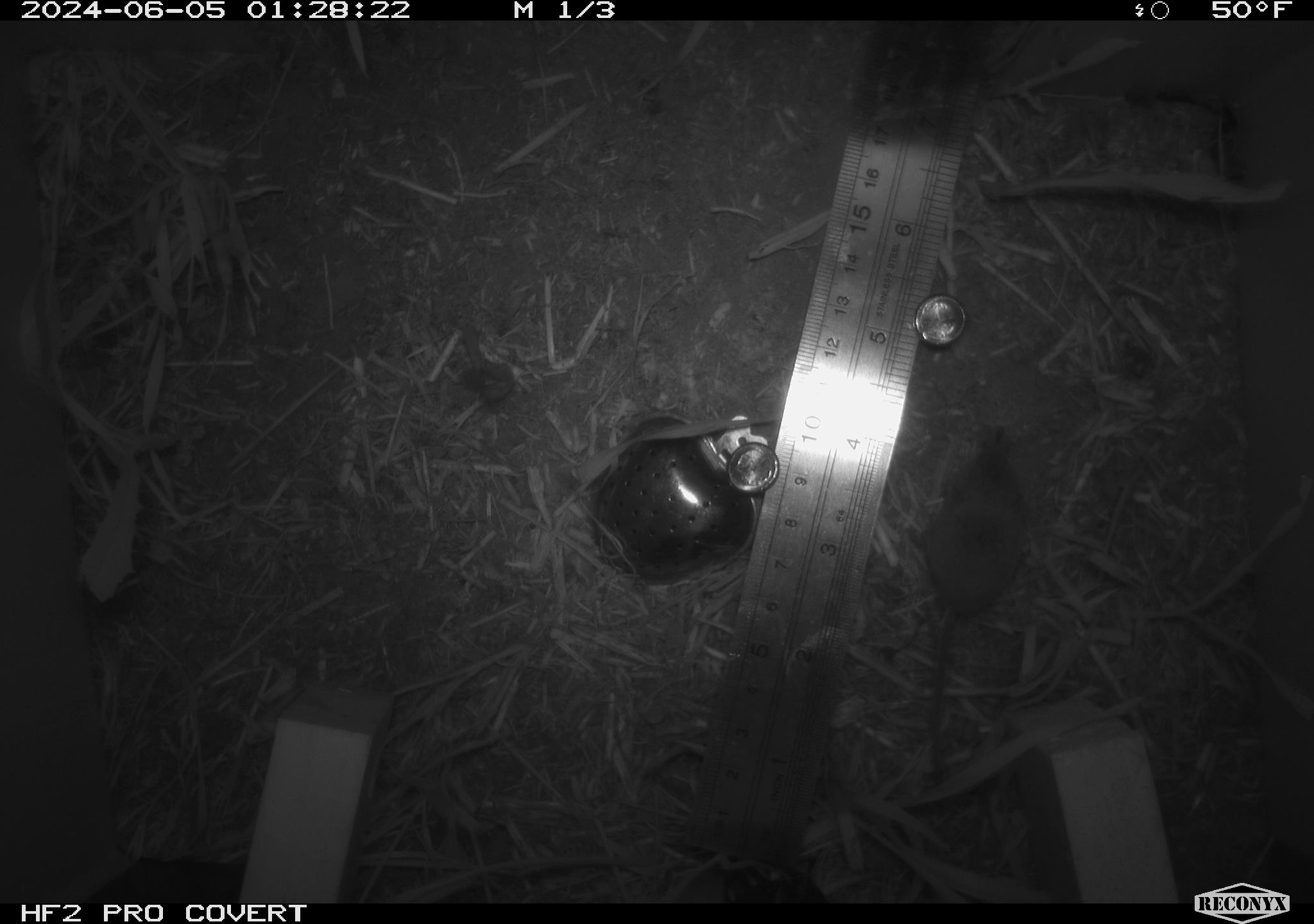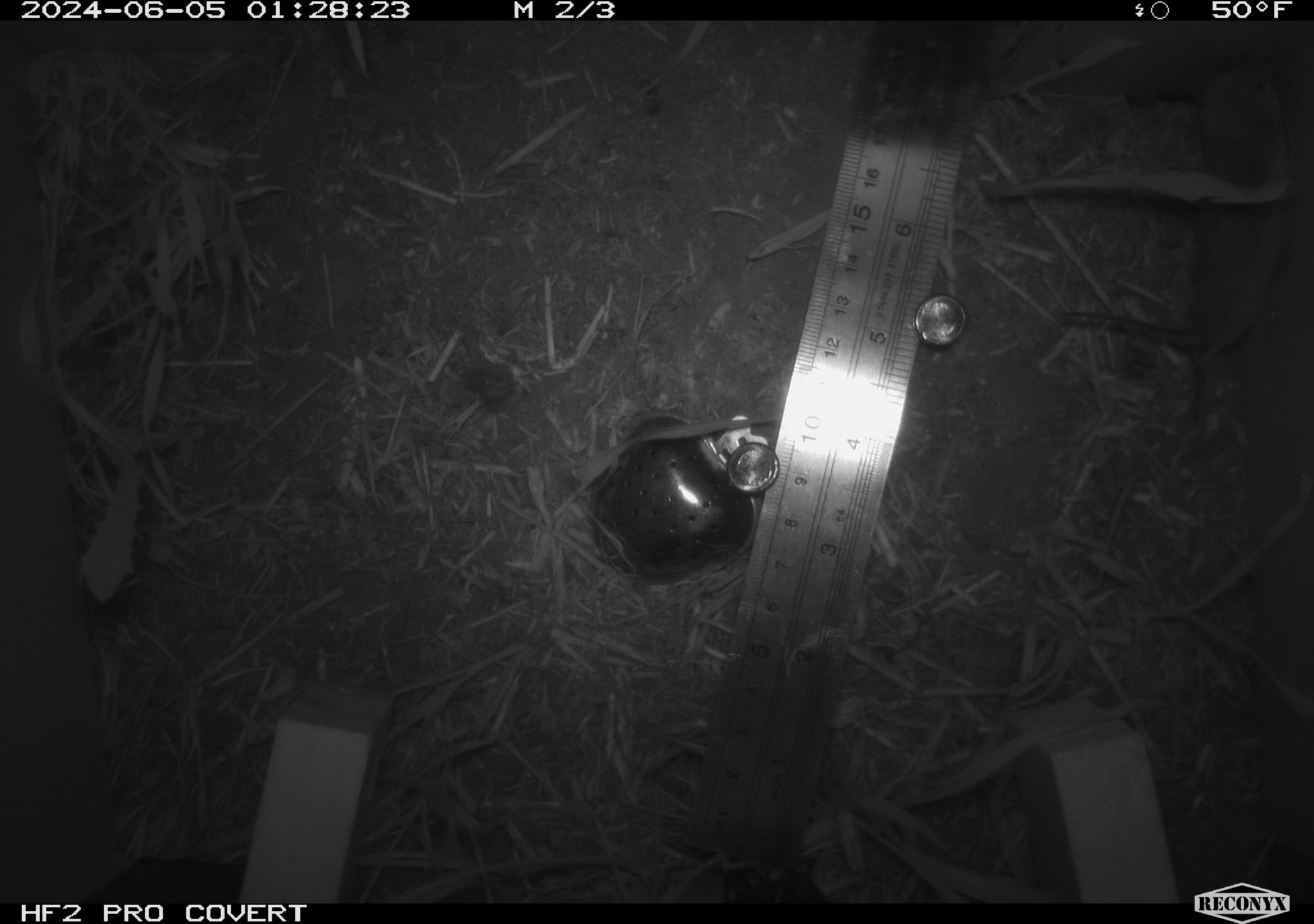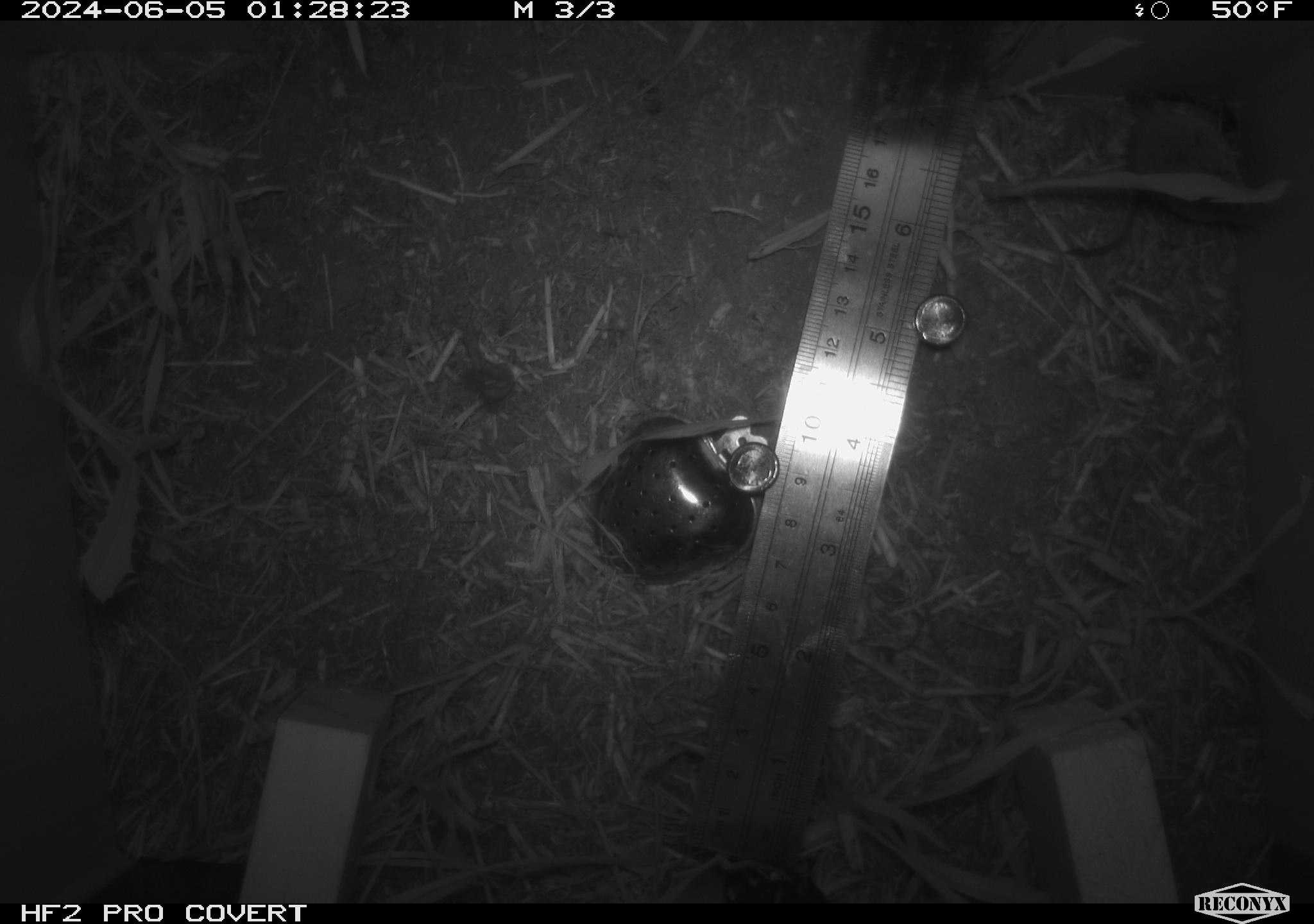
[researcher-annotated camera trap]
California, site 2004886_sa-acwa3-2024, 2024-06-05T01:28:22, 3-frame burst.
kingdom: Animalia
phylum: Chordata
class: Mammalia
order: Eulipotyphla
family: Soricidae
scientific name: Soricidae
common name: shrews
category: soricidae family